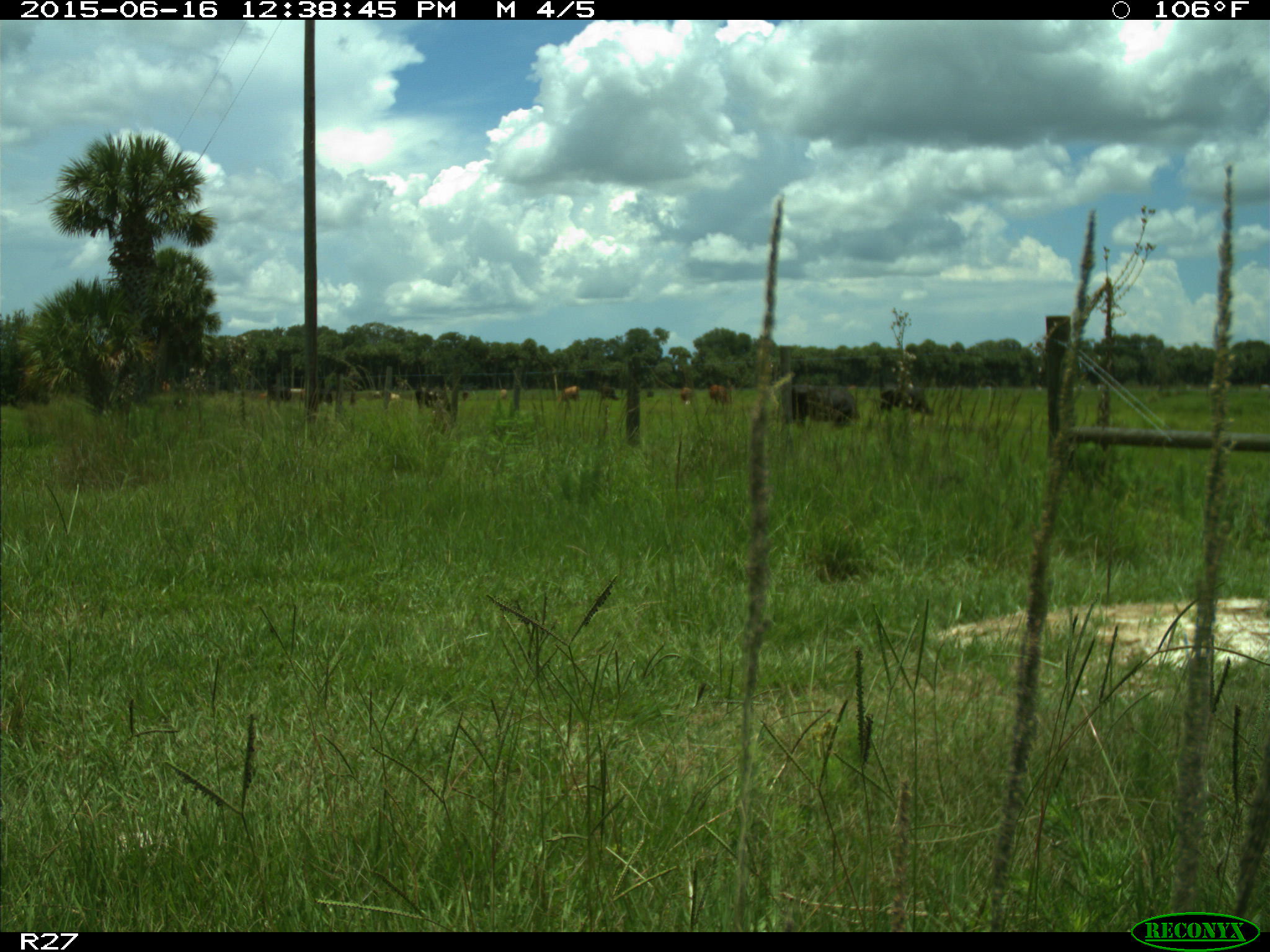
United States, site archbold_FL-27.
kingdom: Animalia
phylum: Chordata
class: Mammalia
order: Artiodactyla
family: Bovidae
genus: Bos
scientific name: Bos taurus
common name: domestic cow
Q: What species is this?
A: Bos taurus (domestic cow).